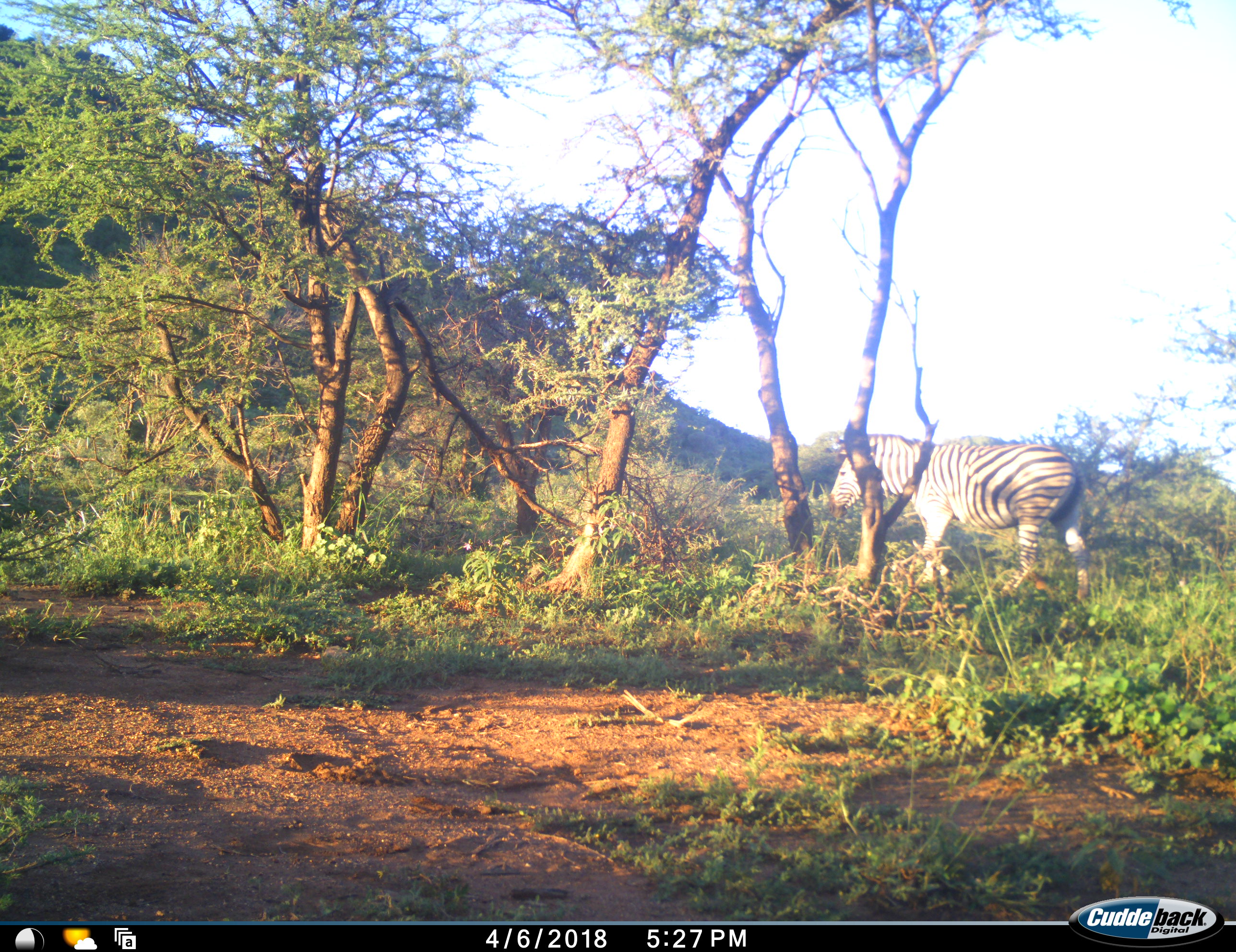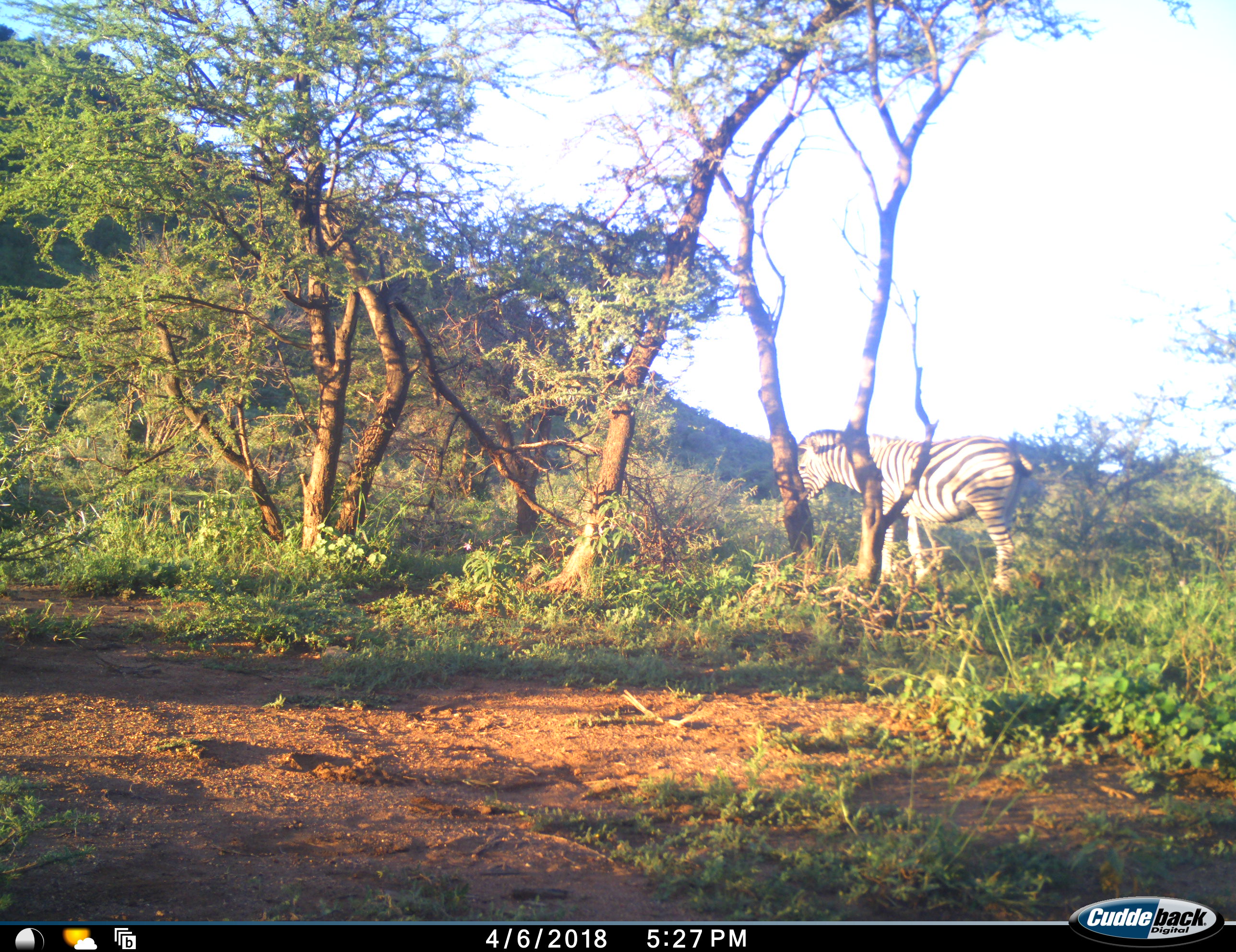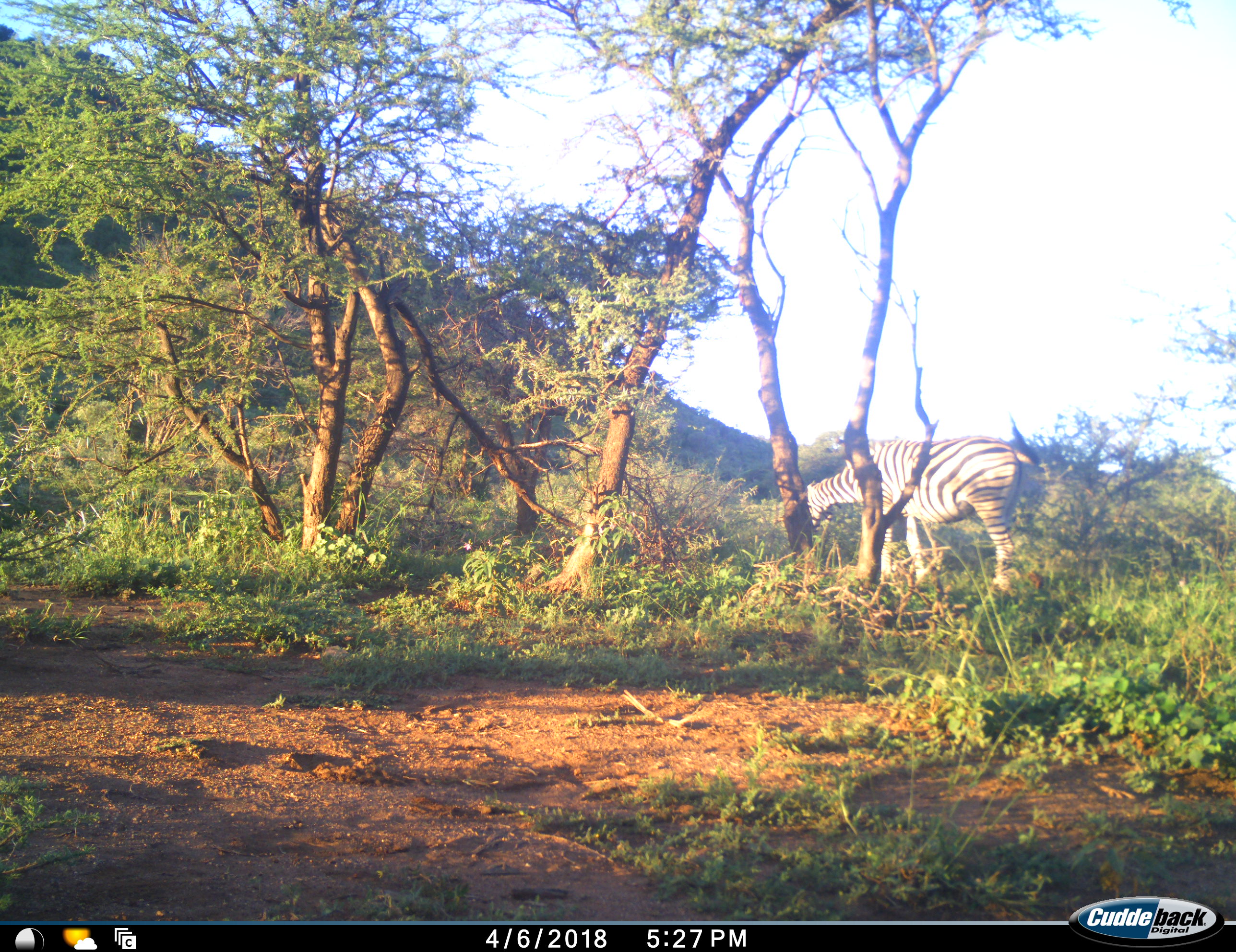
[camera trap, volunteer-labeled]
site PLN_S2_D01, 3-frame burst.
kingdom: Animalia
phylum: Chordata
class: Mammalia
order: Perissodactyla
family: Equidae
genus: Equus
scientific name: Equus quagga burchellii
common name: burchell's zebra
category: zebraburchells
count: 1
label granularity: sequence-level